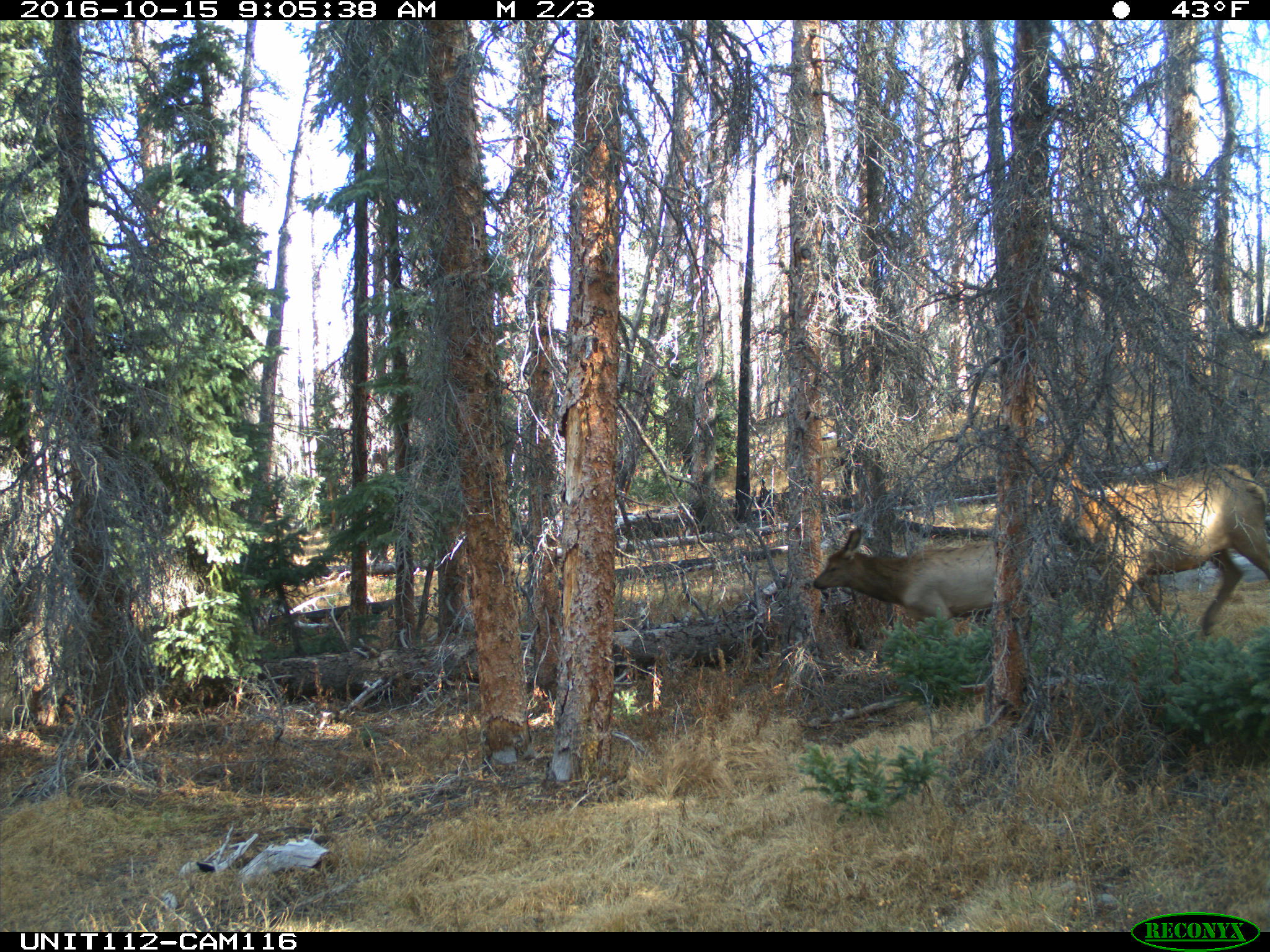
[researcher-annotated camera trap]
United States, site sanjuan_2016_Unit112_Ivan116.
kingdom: Animalia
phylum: Chordata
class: Mammalia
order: Artiodactyla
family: Cervidae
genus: Cervus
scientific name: Cervus elaphus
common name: red deer